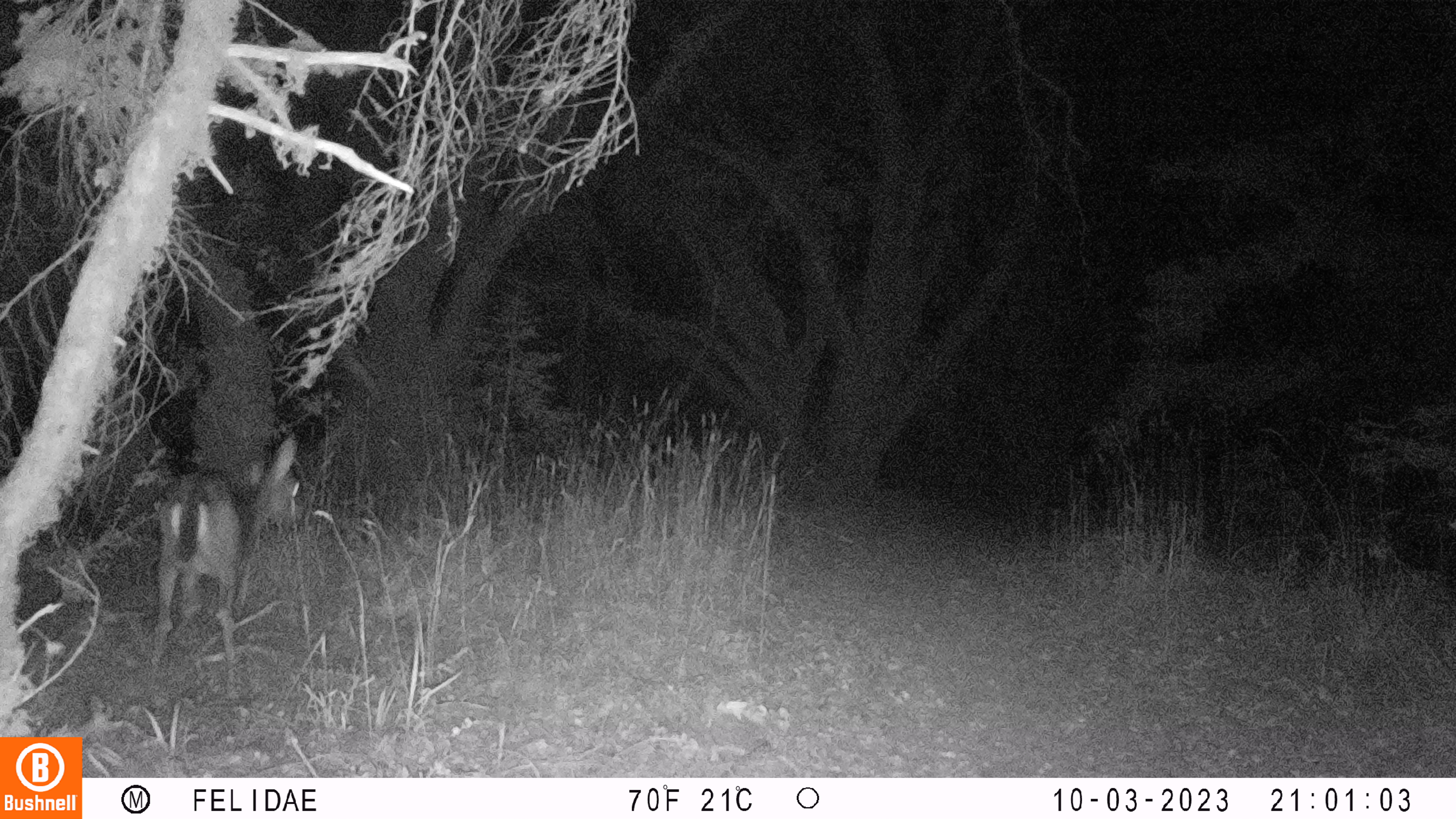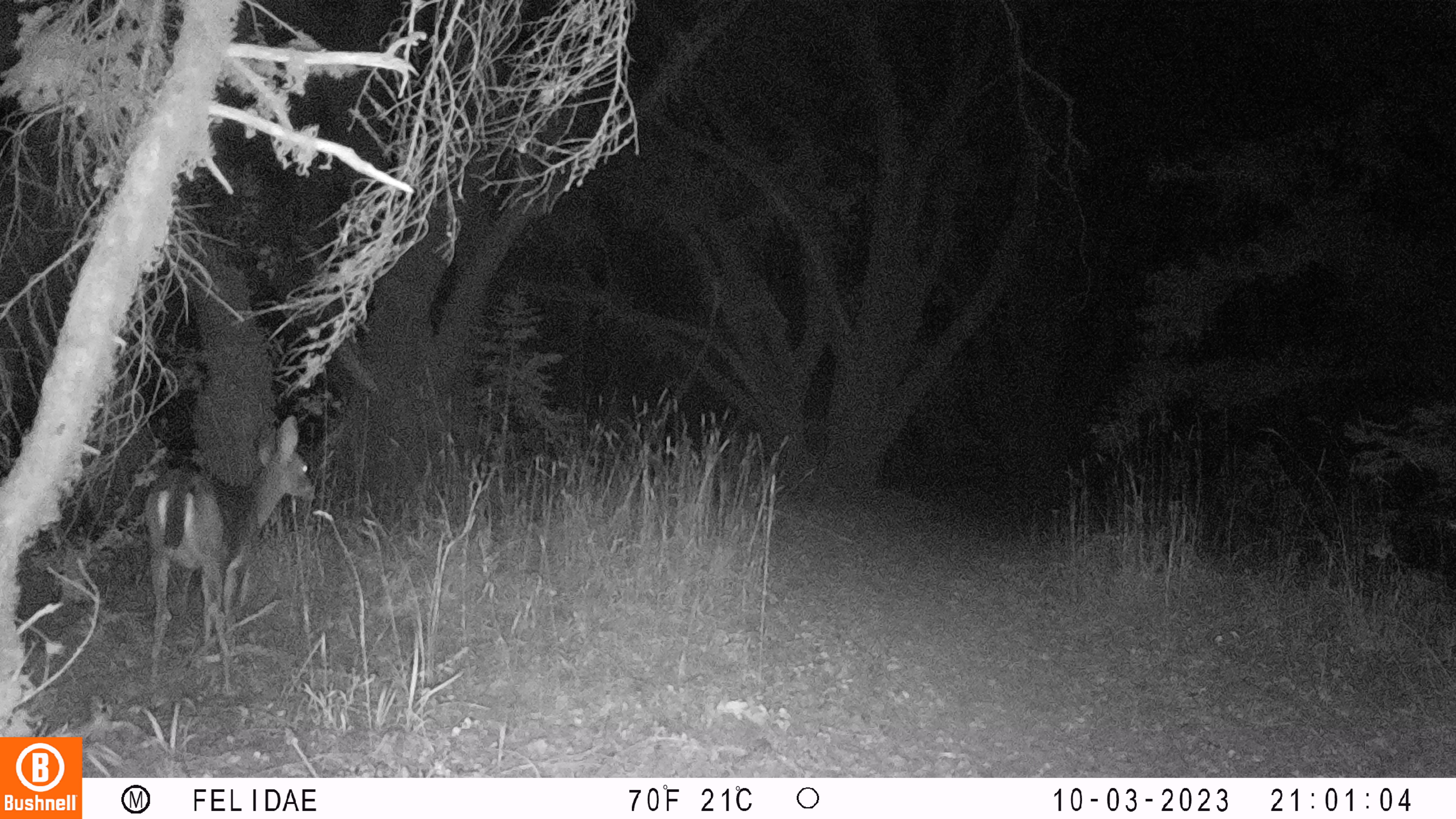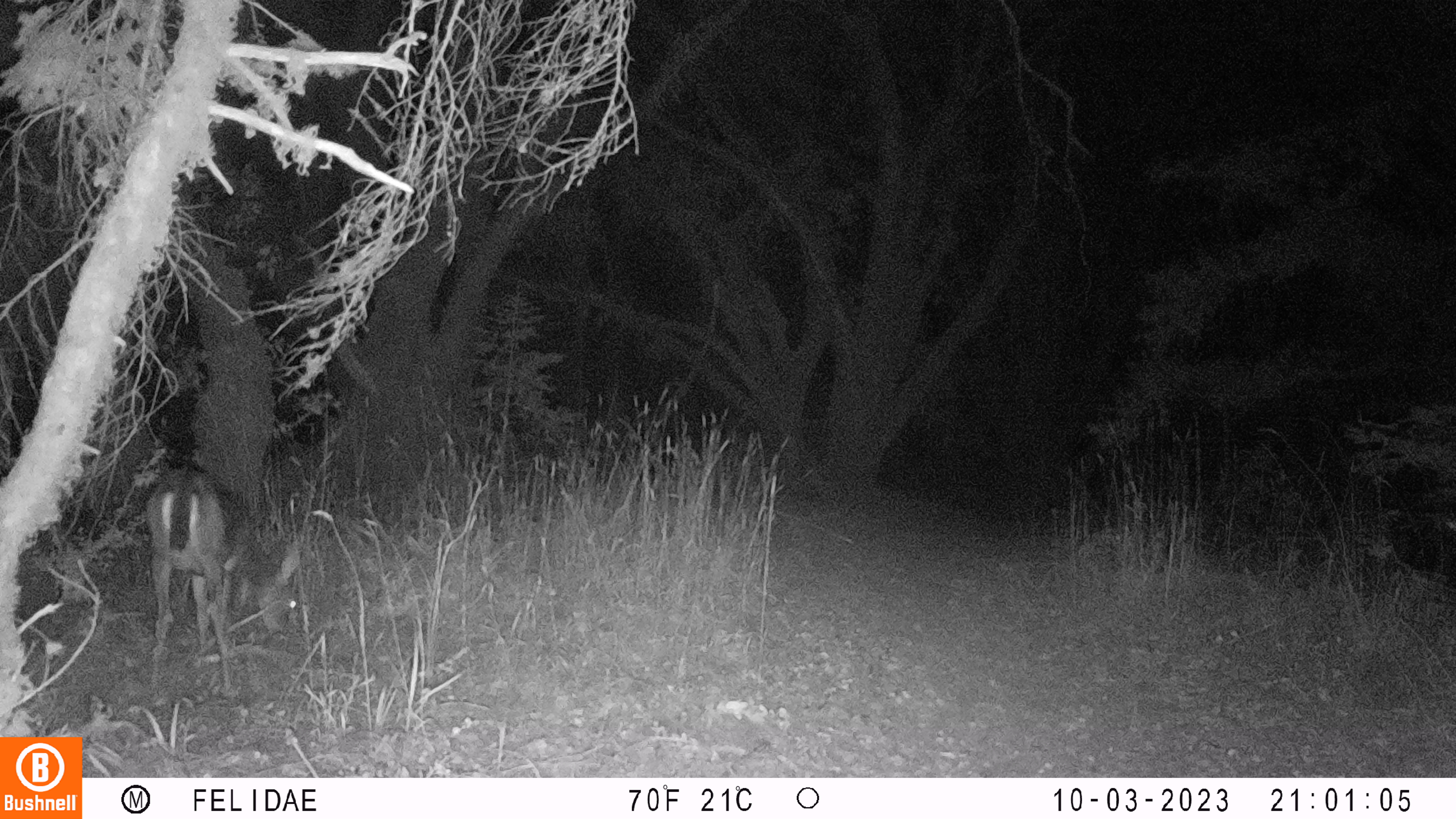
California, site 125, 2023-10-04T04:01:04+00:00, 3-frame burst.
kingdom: Animalia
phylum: Chordata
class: Mammalia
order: Artiodactyla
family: Cervidae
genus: Odocoileus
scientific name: Odocoileus hemionus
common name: mule deer